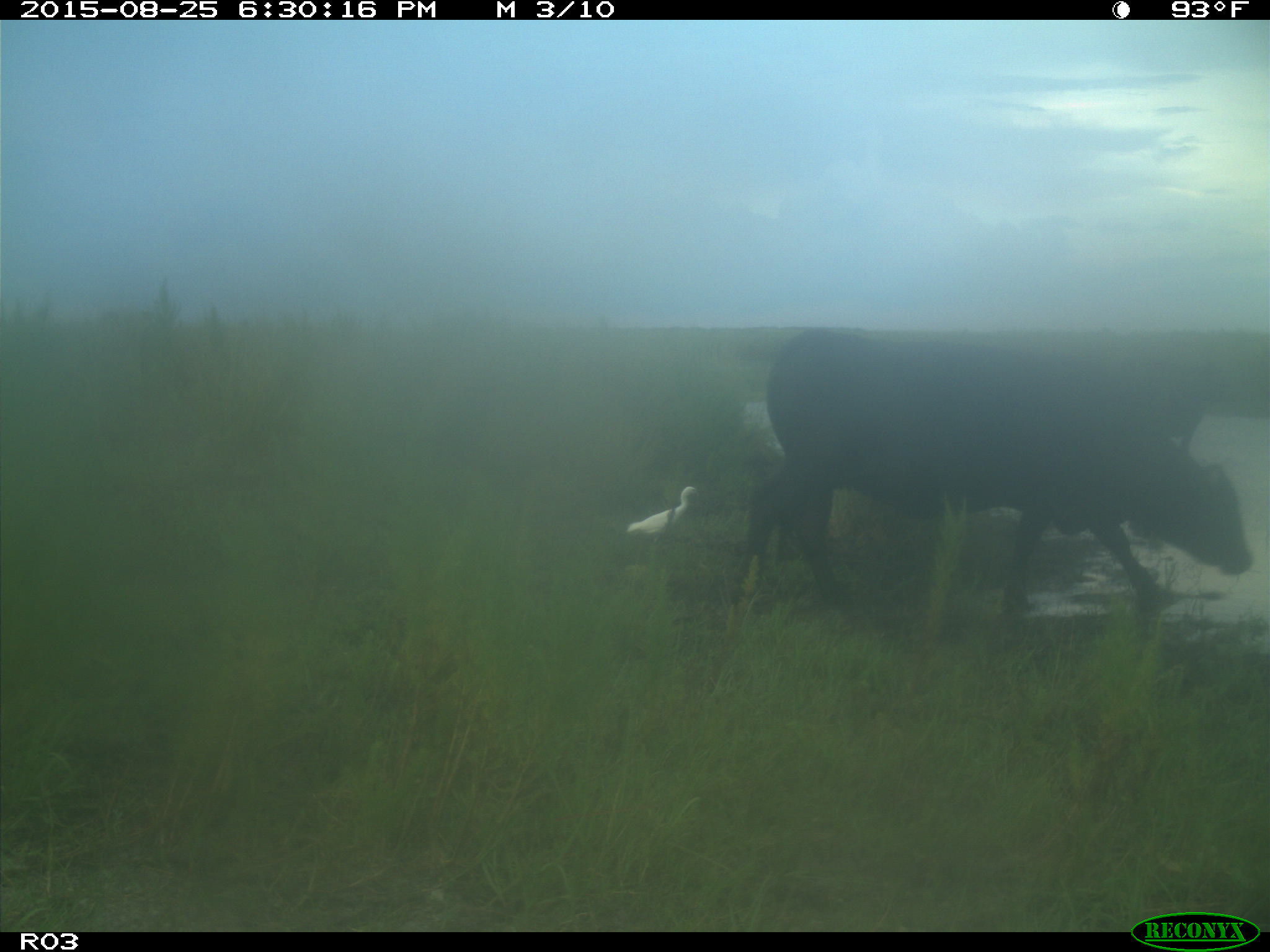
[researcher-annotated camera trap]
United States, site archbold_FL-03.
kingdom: Animalia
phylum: Chordata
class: Mammalia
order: Artiodactyla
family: Bovidae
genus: Bos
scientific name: Bos taurus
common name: domestic cow